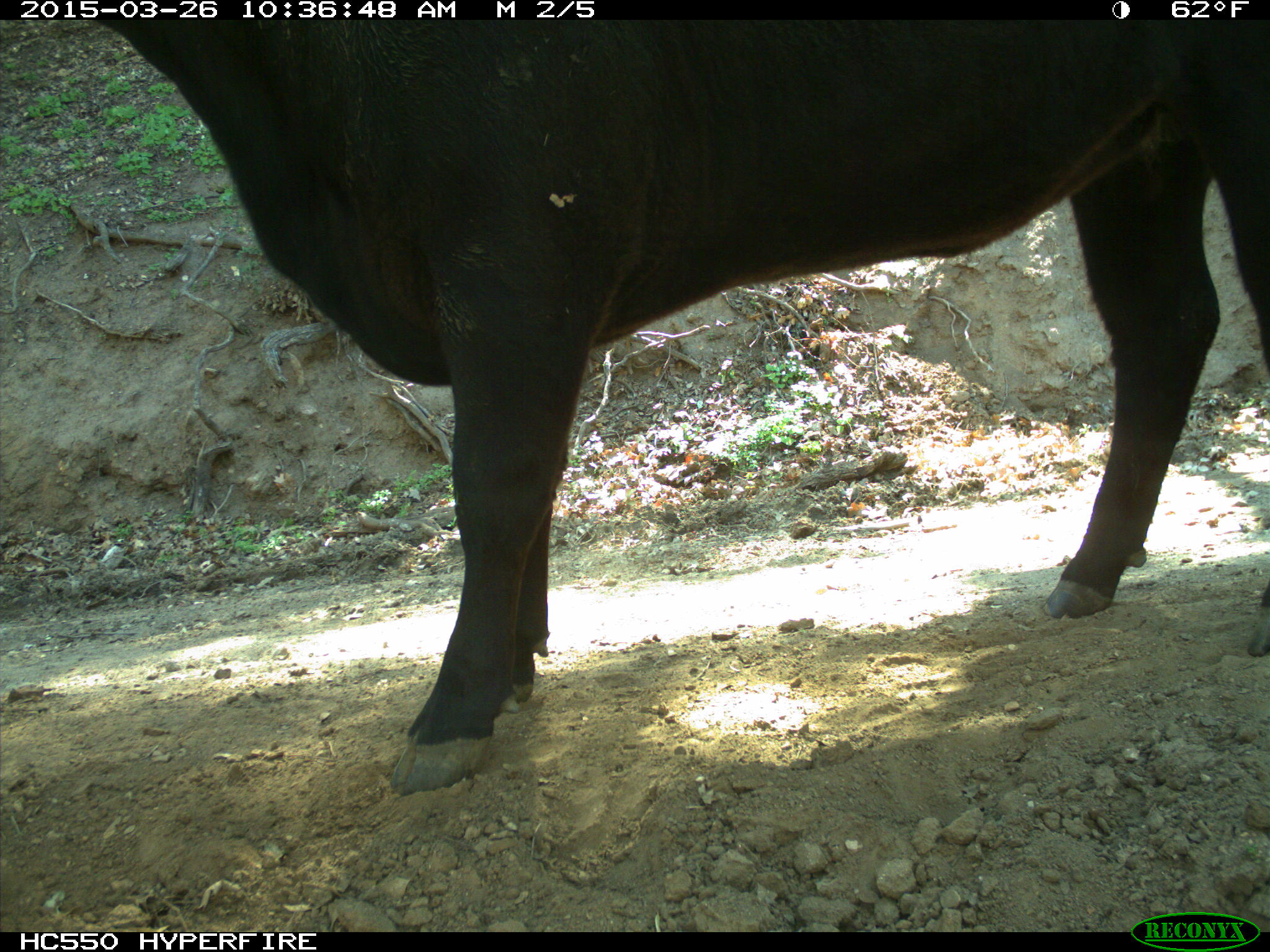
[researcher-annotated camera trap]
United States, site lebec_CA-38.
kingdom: Animalia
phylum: Chordata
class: Mammalia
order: Artiodactyla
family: Bovidae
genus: Bos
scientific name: Bos taurus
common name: domestic cow